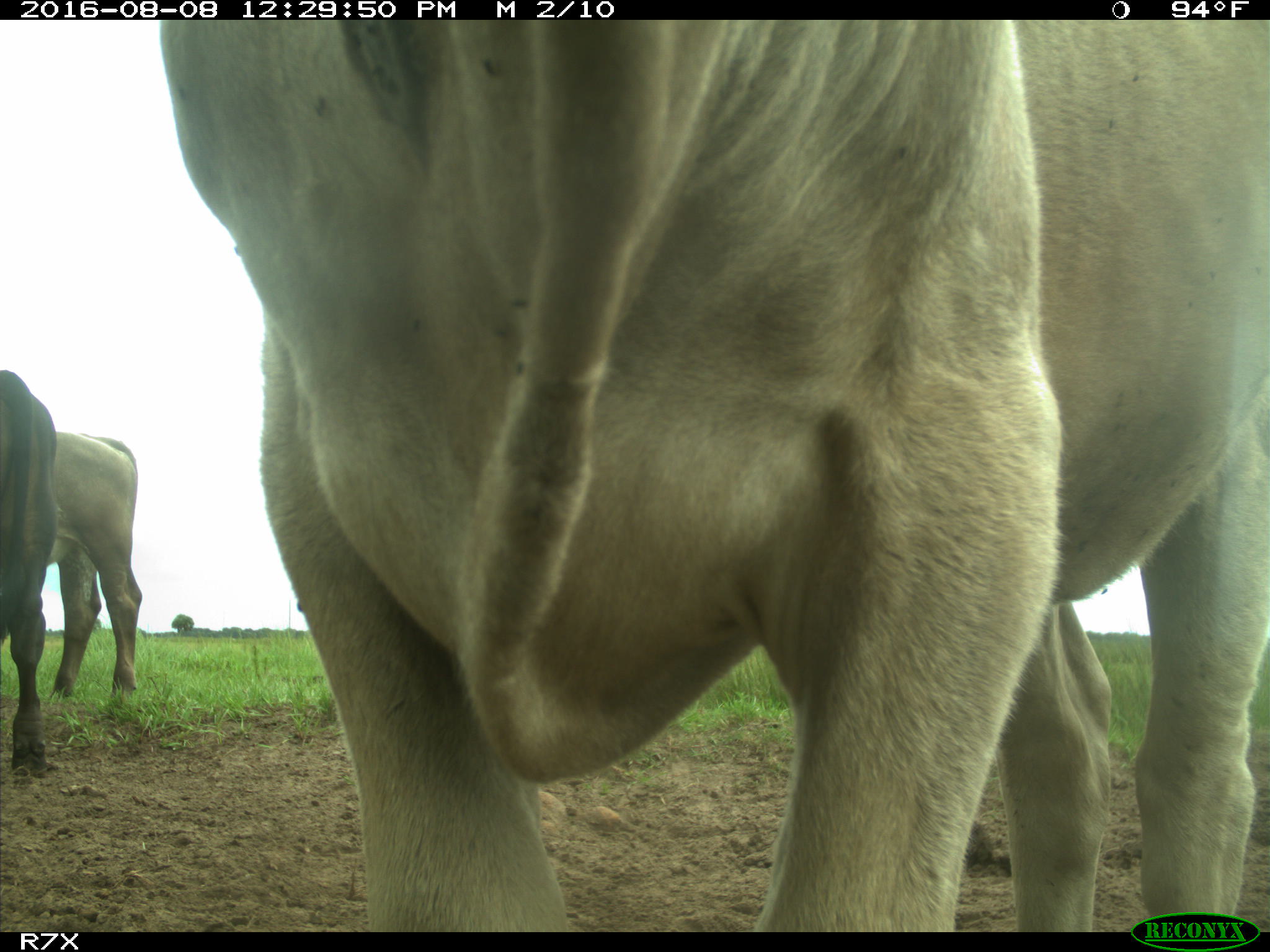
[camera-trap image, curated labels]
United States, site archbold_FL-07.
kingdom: Animalia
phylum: Chordata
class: Mammalia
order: Artiodactyla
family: Bovidae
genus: Bos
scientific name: Bos taurus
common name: domestic cow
Bos taurus (domestic cow).